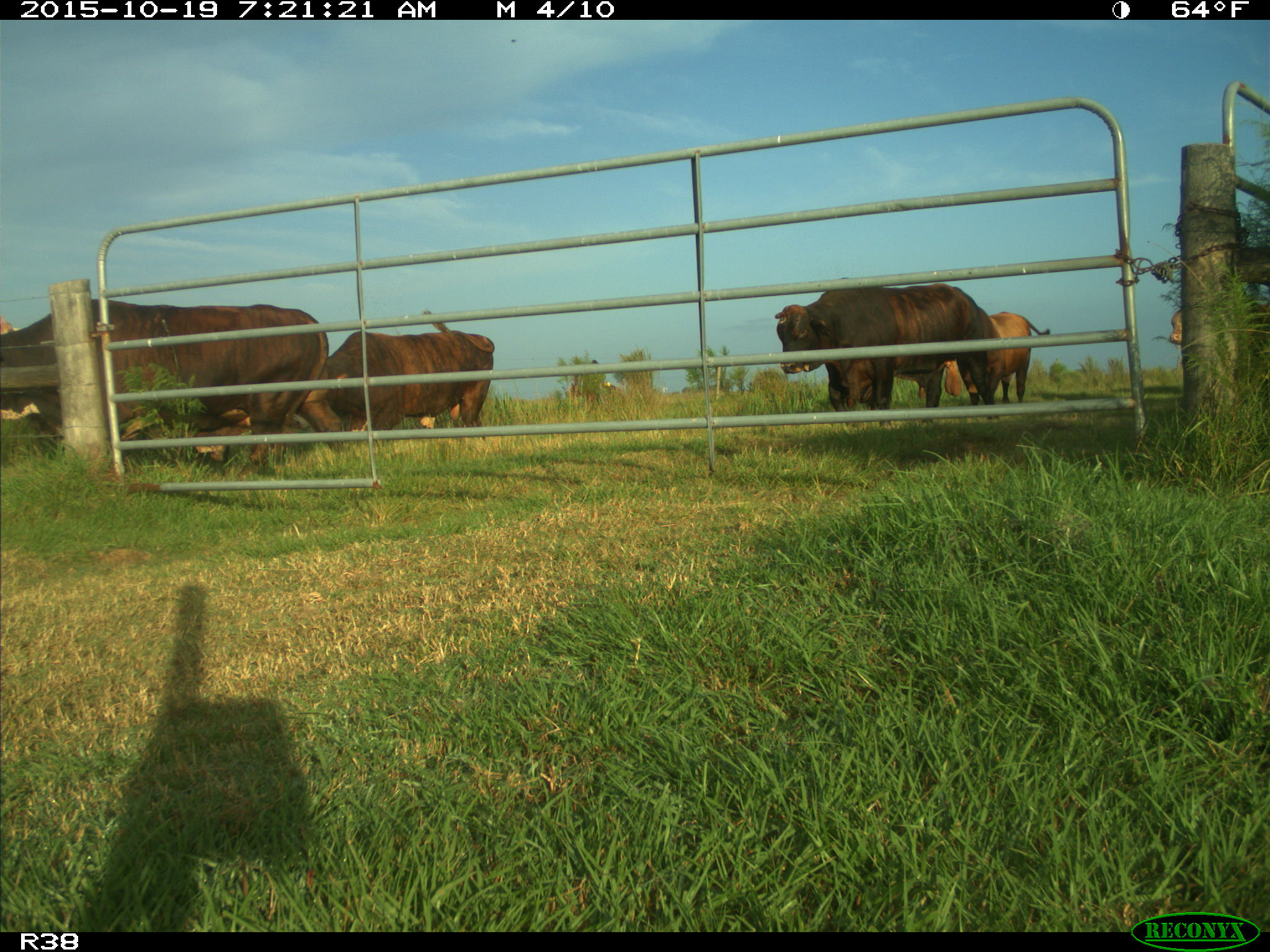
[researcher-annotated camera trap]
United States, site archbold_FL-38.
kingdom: Animalia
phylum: Chordata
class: Mammalia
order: Artiodactyla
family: Bovidae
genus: Bos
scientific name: Bos taurus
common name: domestic cow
Bos taurus (domestic cow).